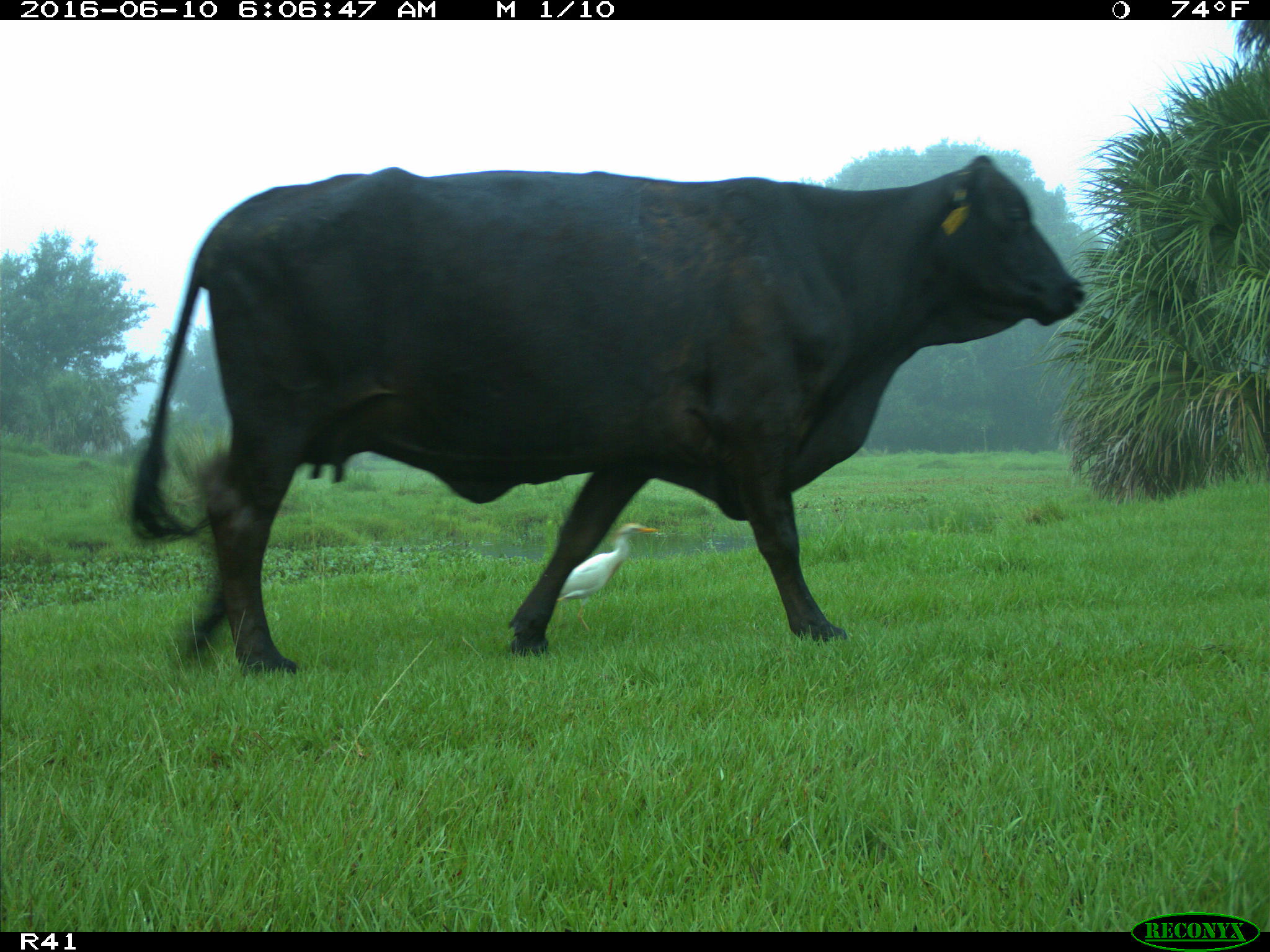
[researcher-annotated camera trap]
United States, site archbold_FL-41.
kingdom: Animalia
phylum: Chordata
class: Mammalia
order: Artiodactyla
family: Bovidae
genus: Bos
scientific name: Bos taurus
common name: domestic cow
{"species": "Bos taurus (domestic cow)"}